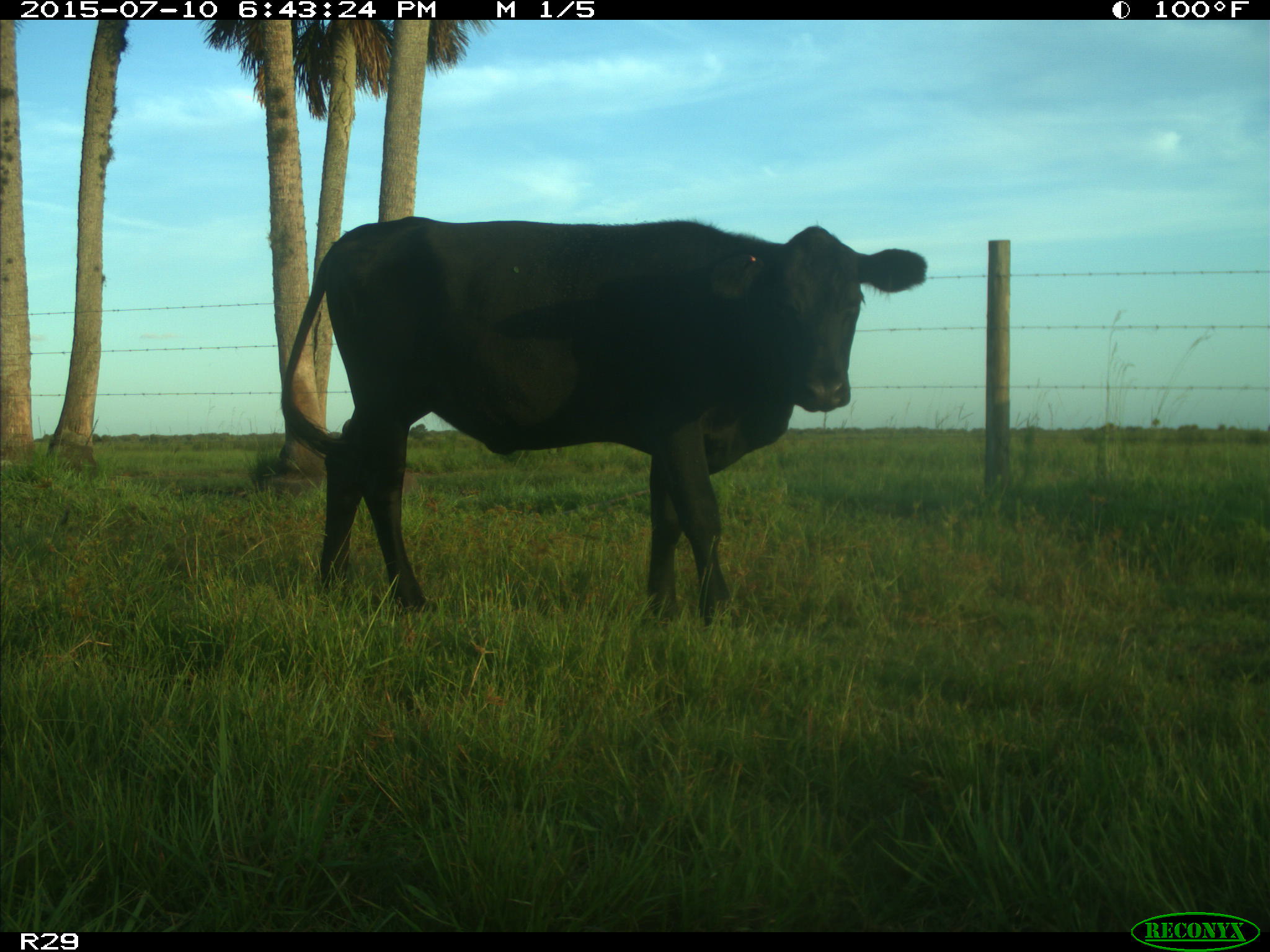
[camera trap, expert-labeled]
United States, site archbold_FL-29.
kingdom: Animalia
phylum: Chordata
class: Mammalia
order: Artiodactyla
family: Bovidae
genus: Bos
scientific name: Bos taurus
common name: domestic cow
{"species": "Bos taurus (domestic cow)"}